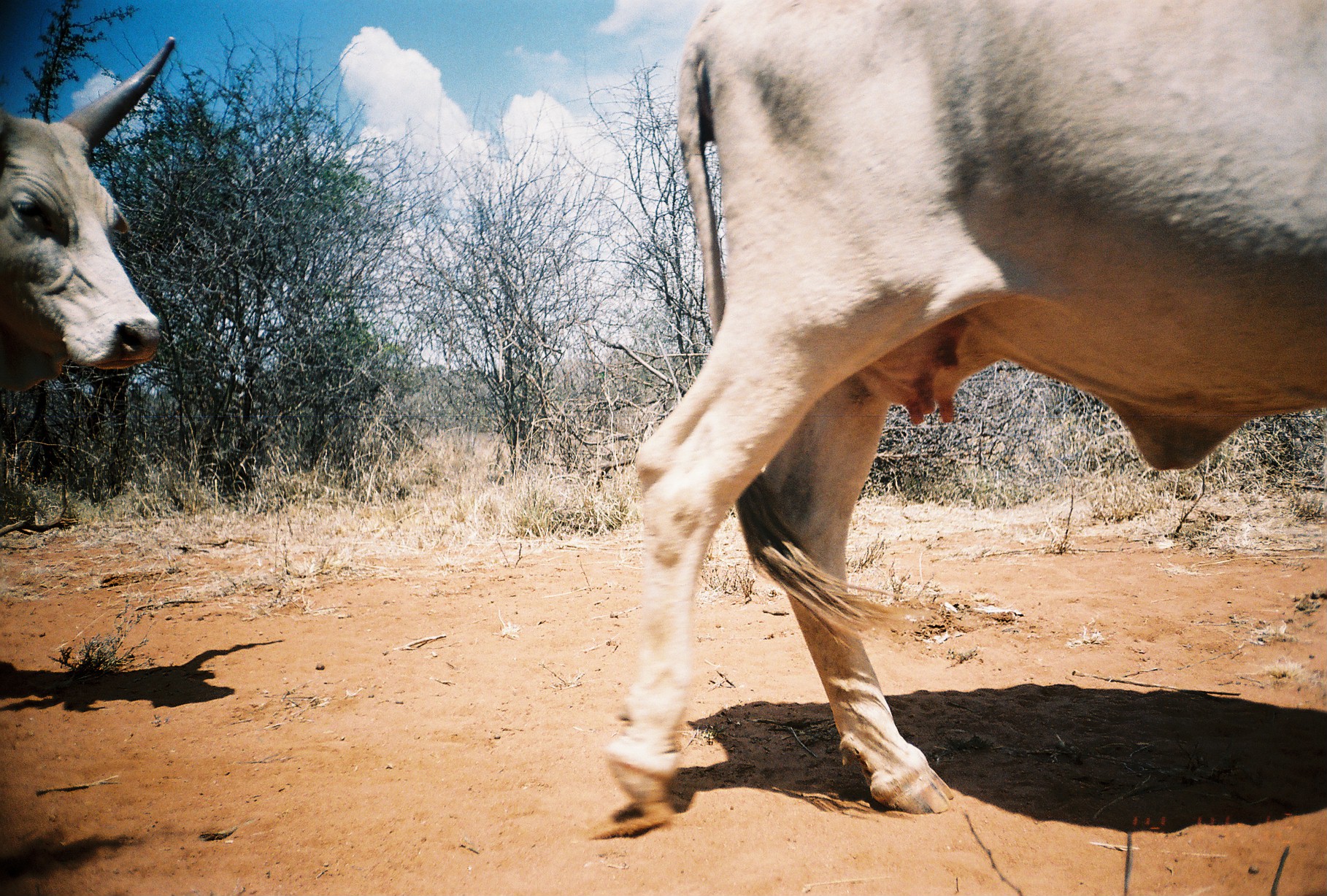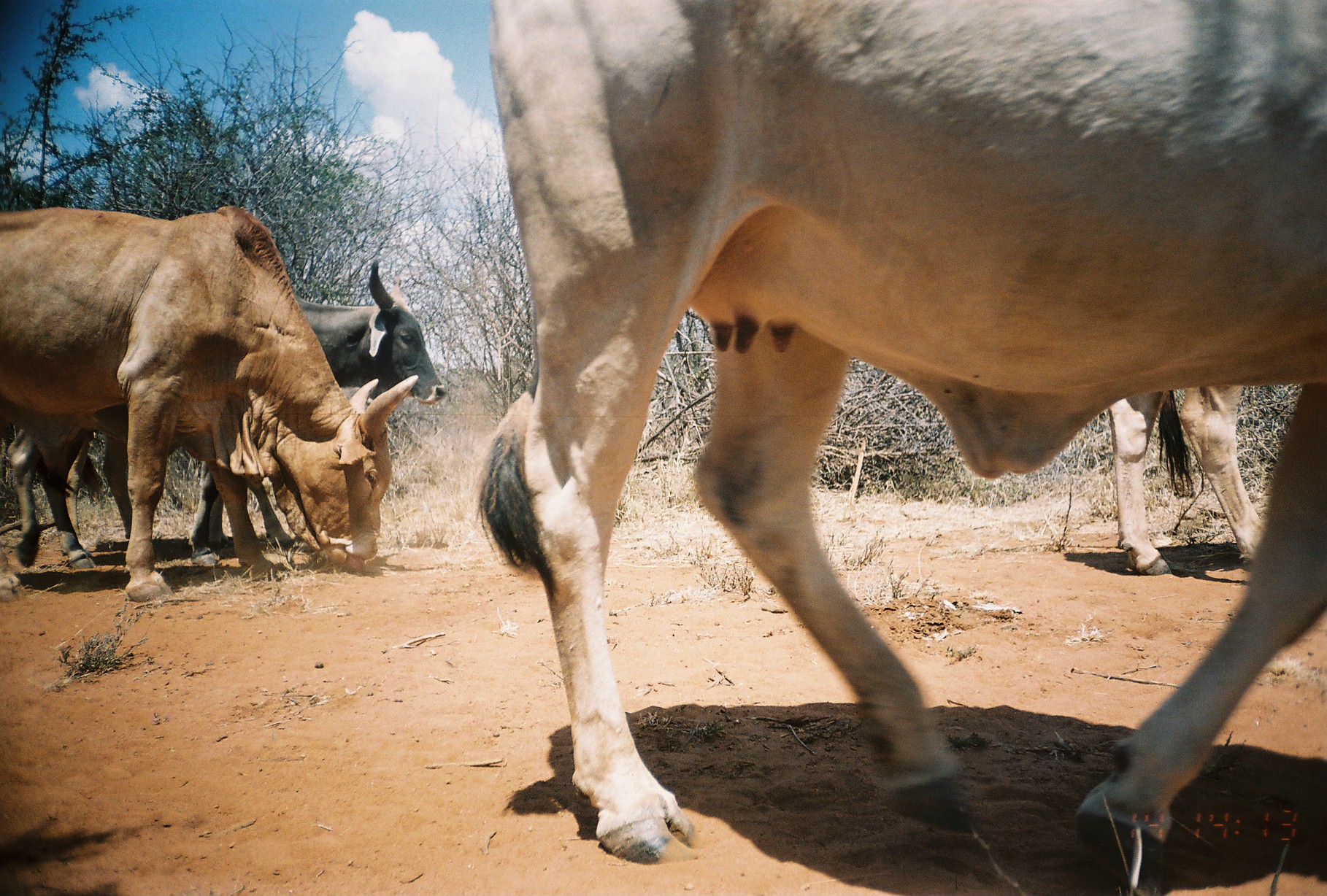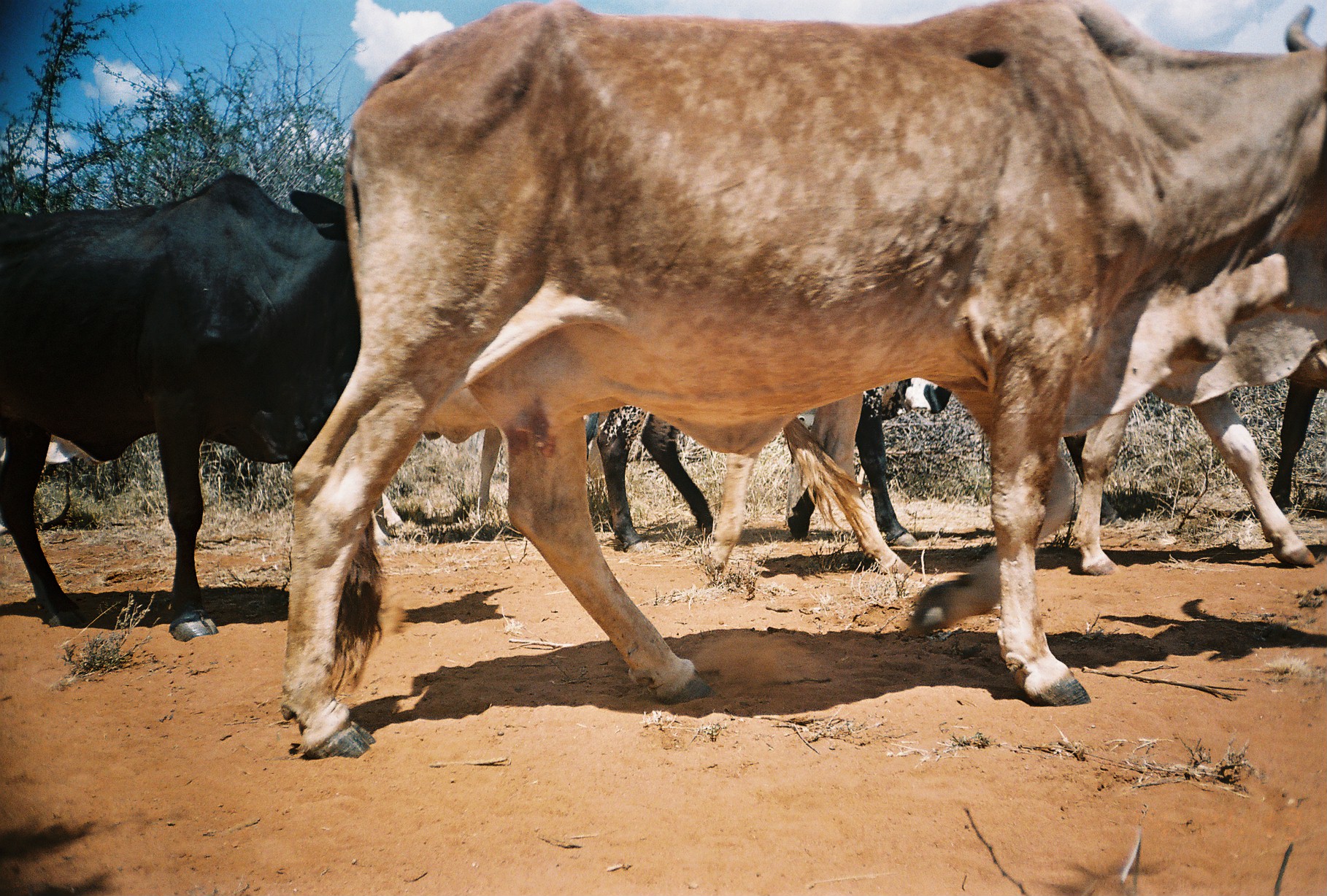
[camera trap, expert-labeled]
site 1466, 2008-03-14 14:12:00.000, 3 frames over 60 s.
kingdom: Animalia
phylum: Chordata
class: Mammalia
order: Artiodactyla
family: Bovidae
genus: Bos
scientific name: Bos taurus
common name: domestic cattle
Bos taurus (domestic cattle), count 2.